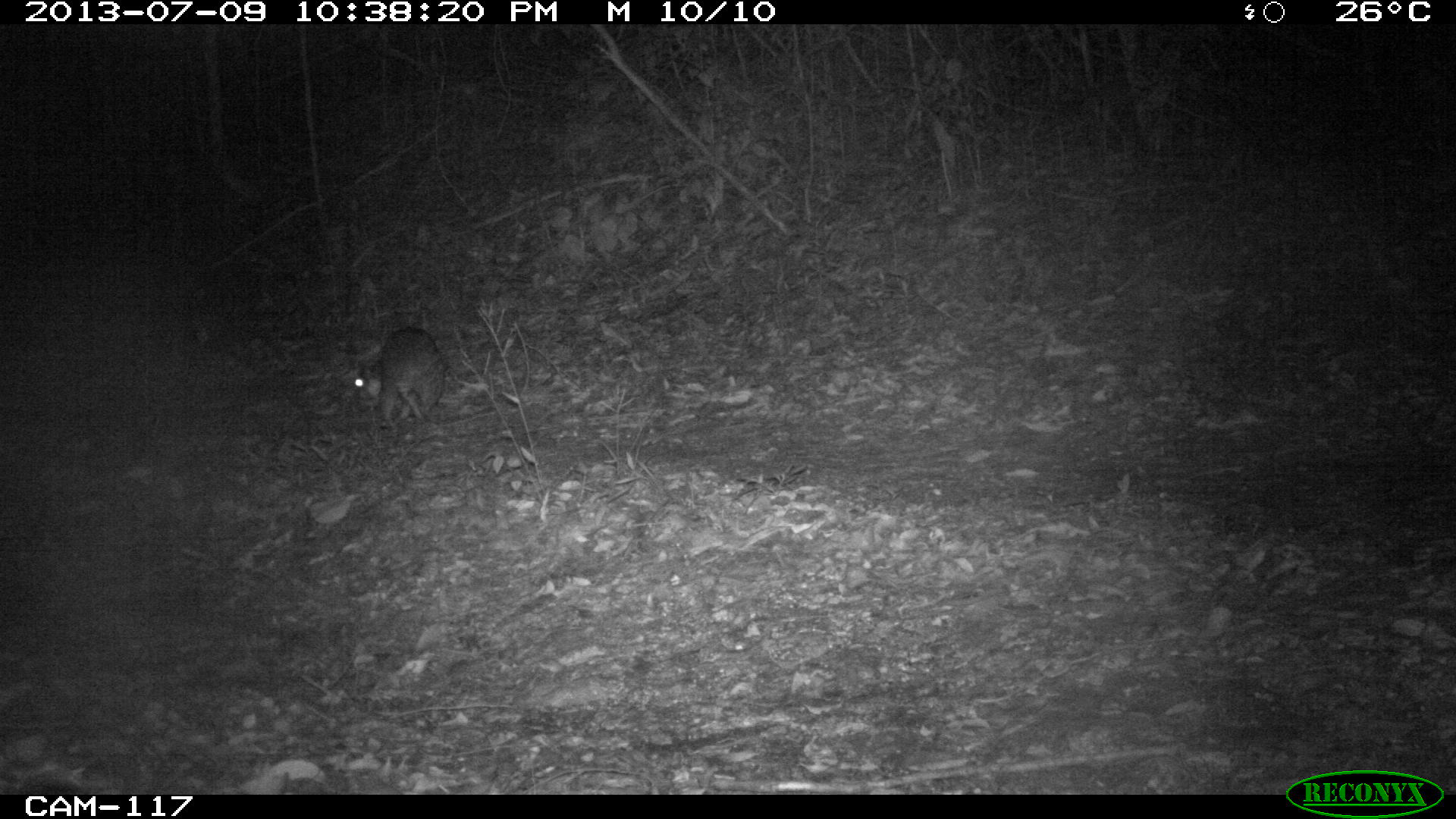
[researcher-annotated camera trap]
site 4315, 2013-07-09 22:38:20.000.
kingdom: Animalia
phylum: Chordata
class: Mammalia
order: Rodentia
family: Cuniculidae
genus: Cuniculus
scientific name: Cuniculus paca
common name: lowland paca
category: agouti paca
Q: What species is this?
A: Agouti paca (lowland paca) (Cuniculus paca).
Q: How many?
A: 1.